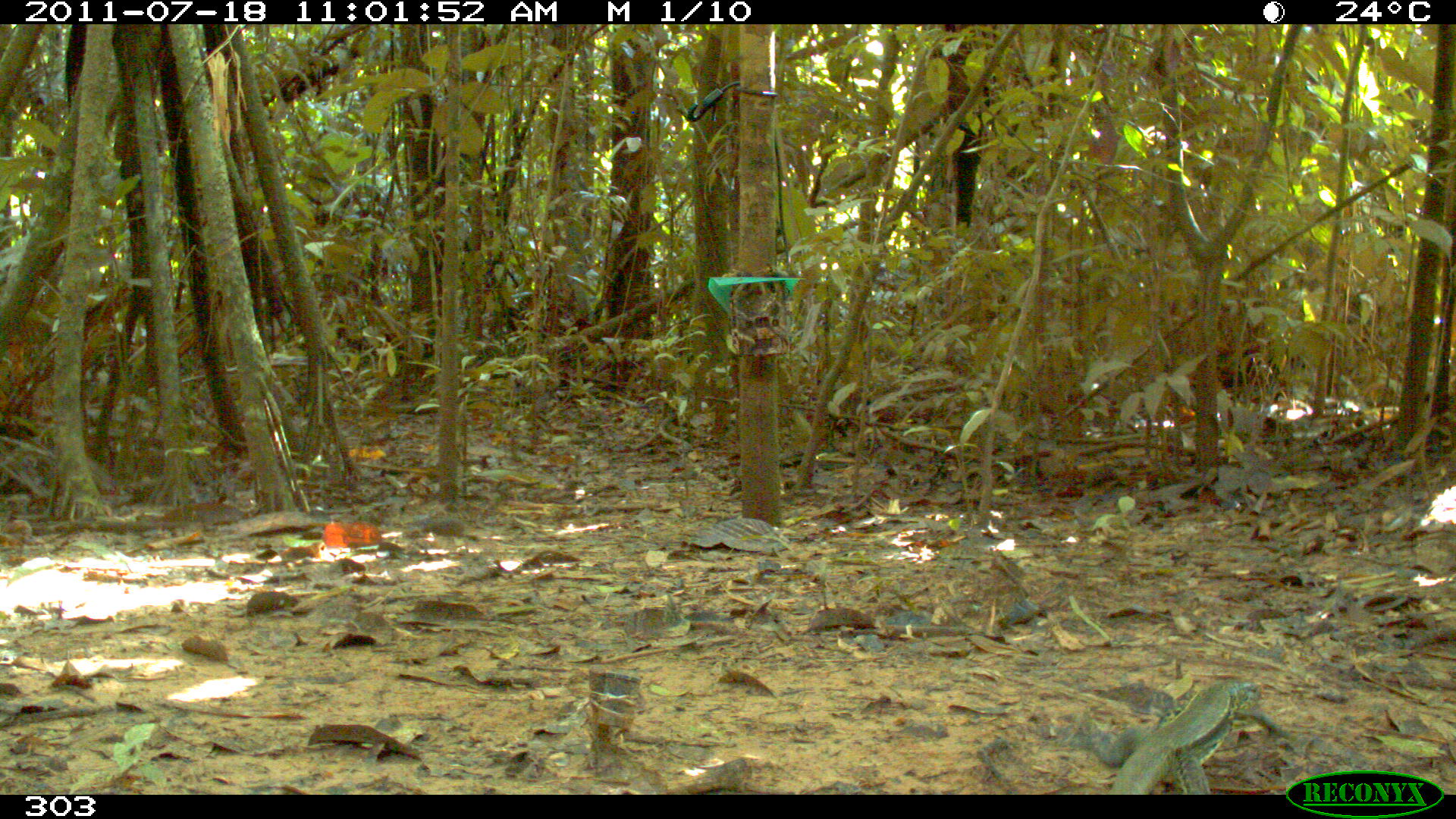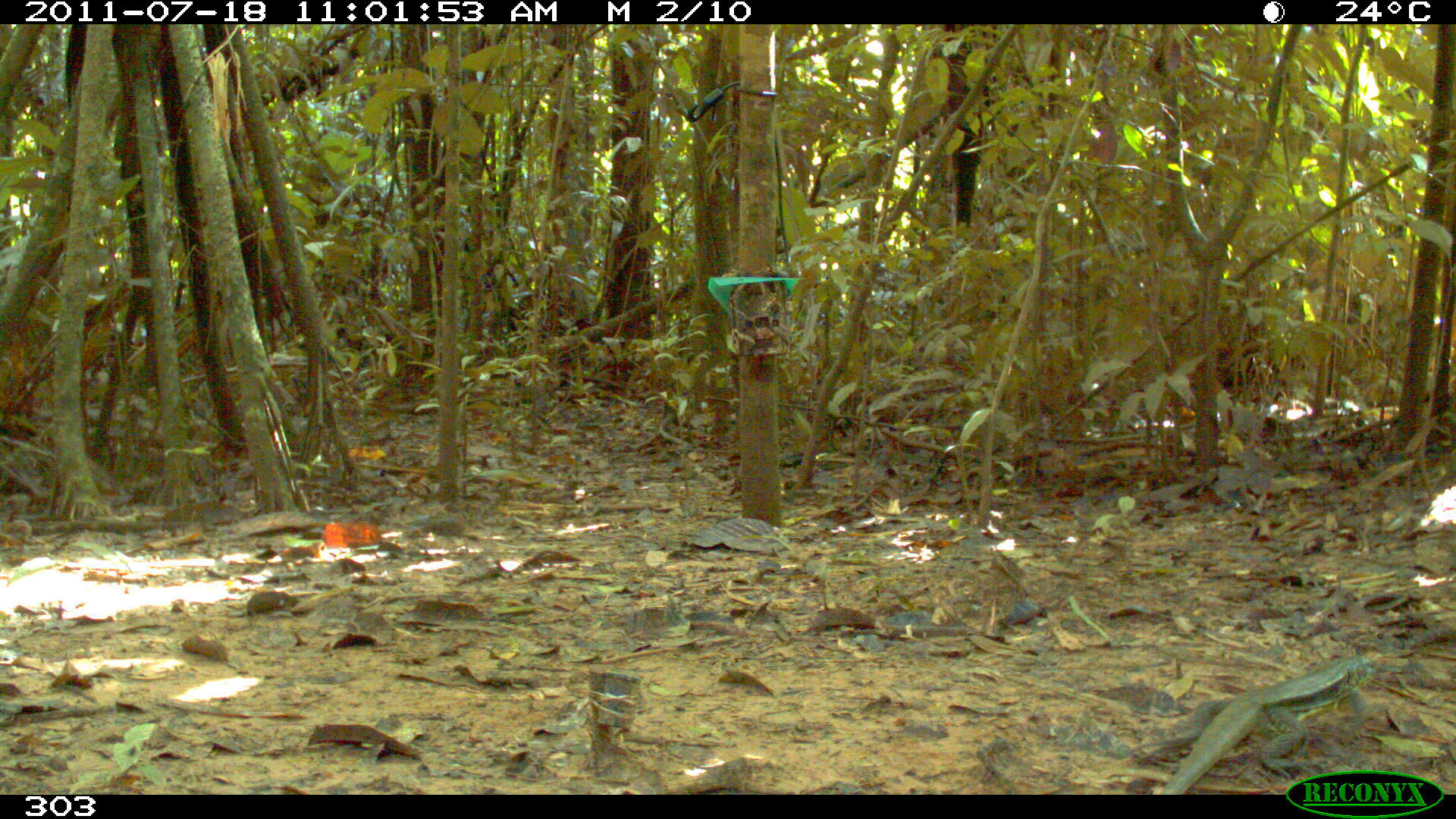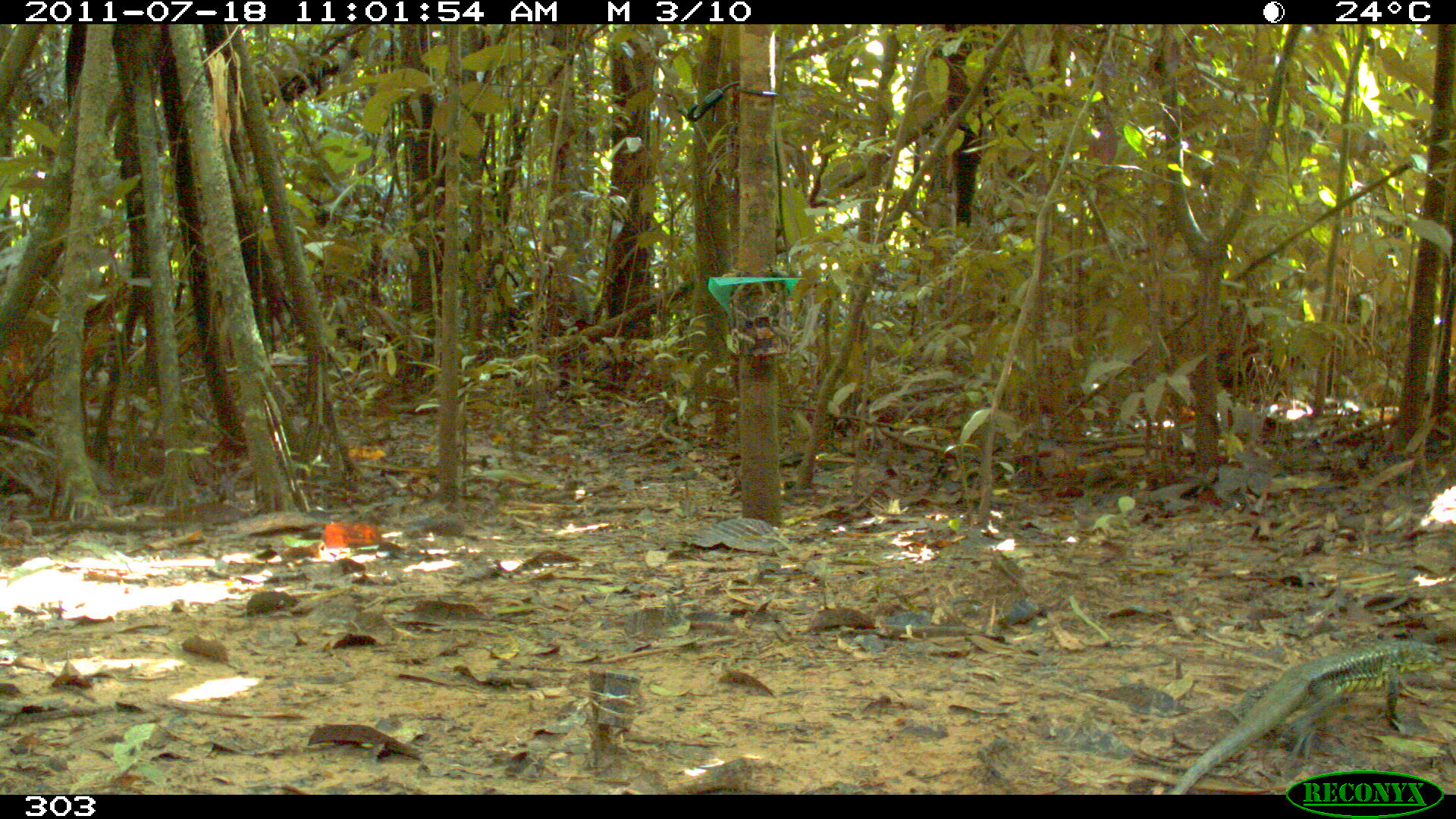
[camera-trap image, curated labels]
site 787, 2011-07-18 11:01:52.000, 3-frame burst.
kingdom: Animalia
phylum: Chordata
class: Reptilia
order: Squamata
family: Teiidae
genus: Tupinambis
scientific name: Tupinambis teguixin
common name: gold tegu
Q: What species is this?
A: Tupinambis teguixin (gold tegu).